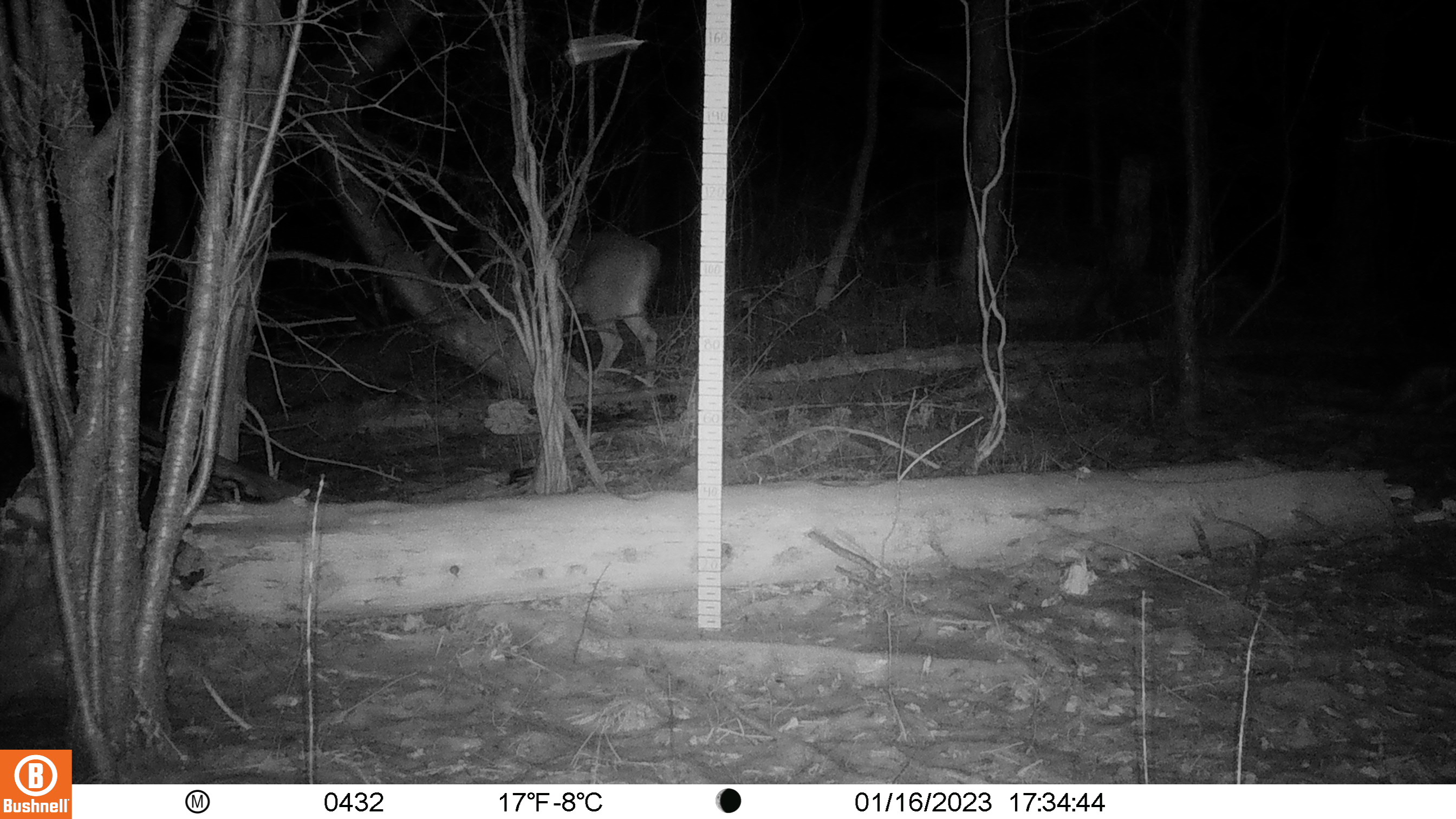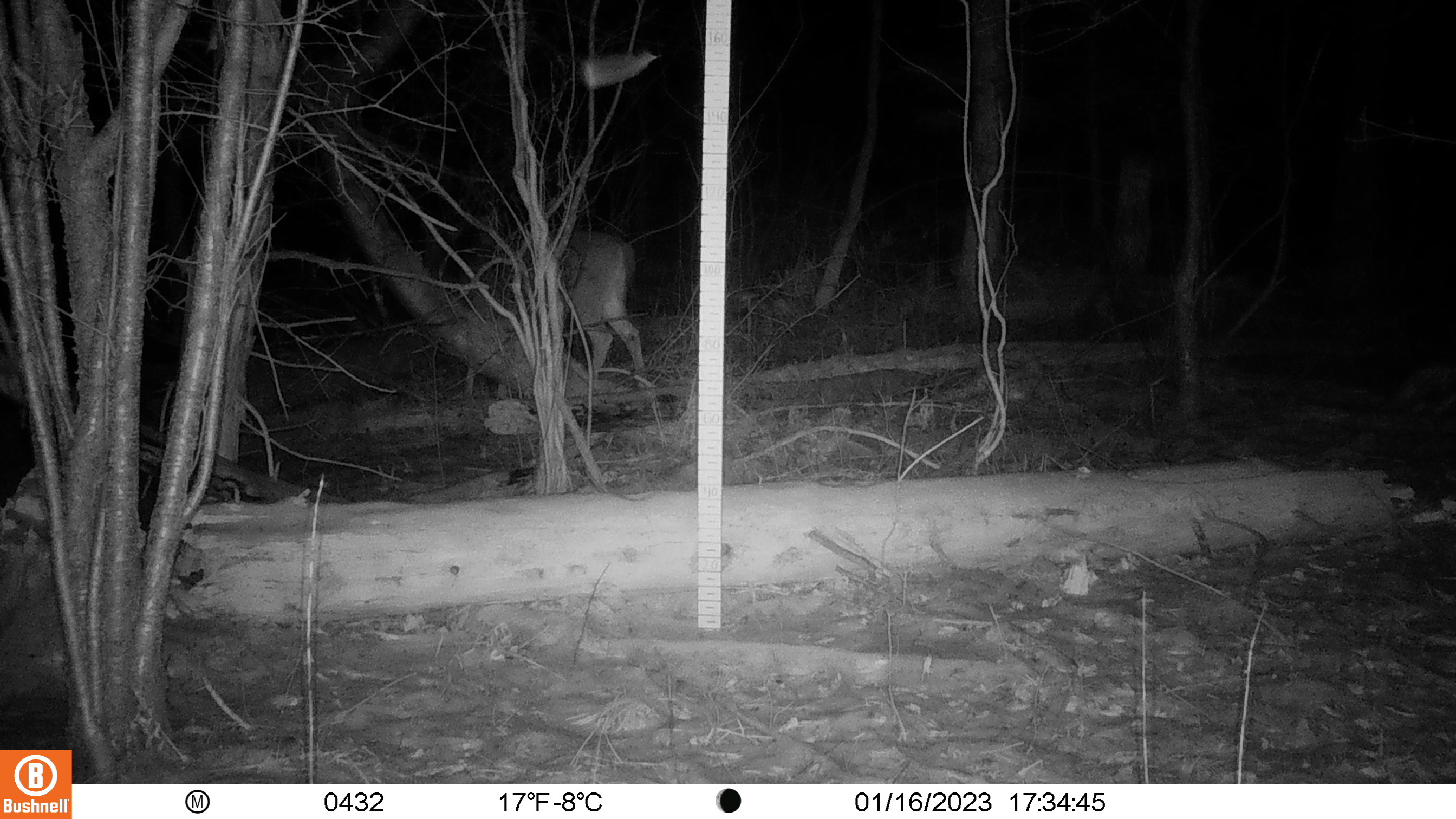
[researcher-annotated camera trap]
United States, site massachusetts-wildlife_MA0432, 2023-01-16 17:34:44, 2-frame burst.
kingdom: Animalia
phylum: Chordata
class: Mammalia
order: Artiodactyla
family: Cervidae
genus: Odocoileus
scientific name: Odocoileus virginianus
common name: white-tailed deer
White-tailed deer (Odocoileus virginianus).